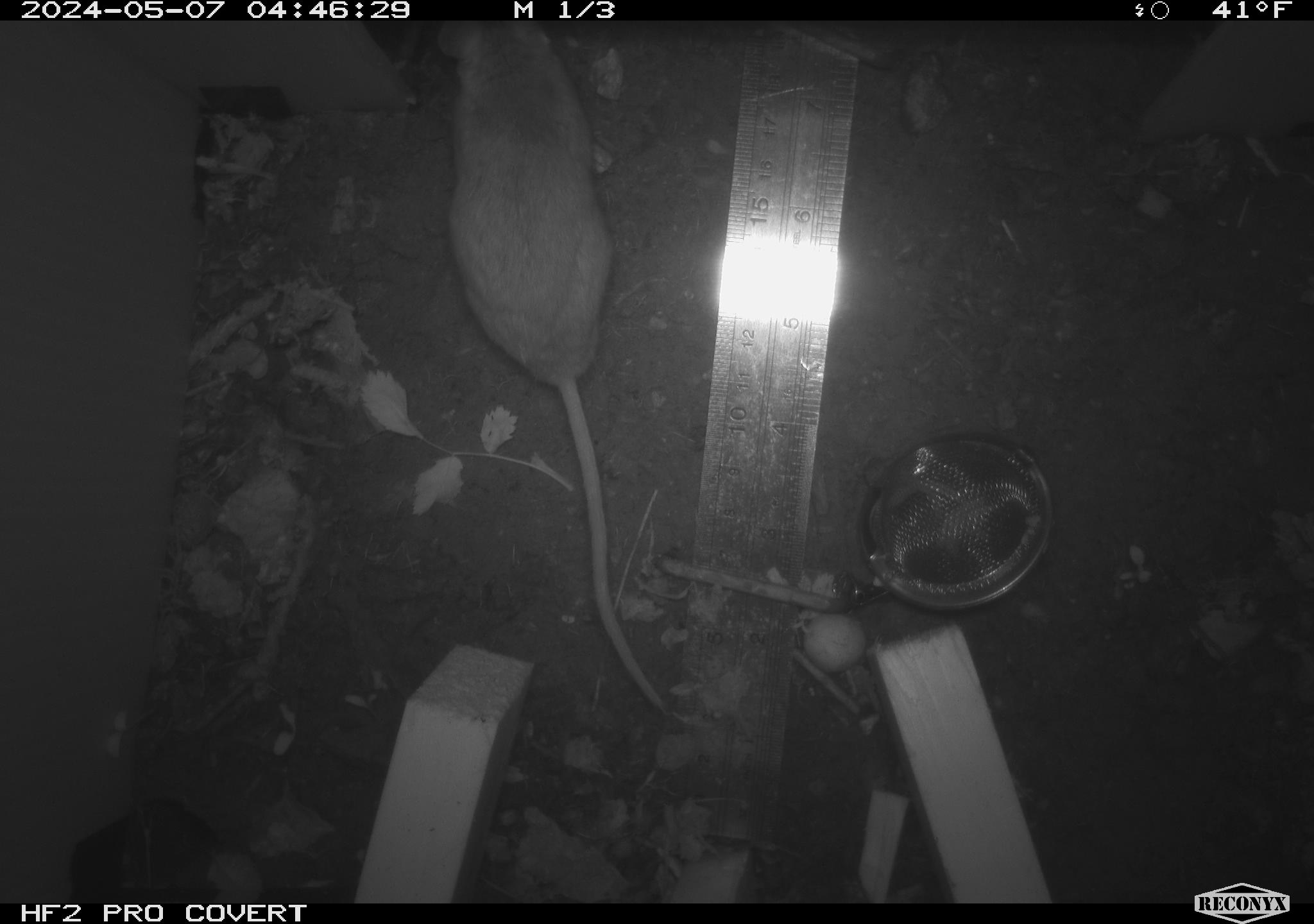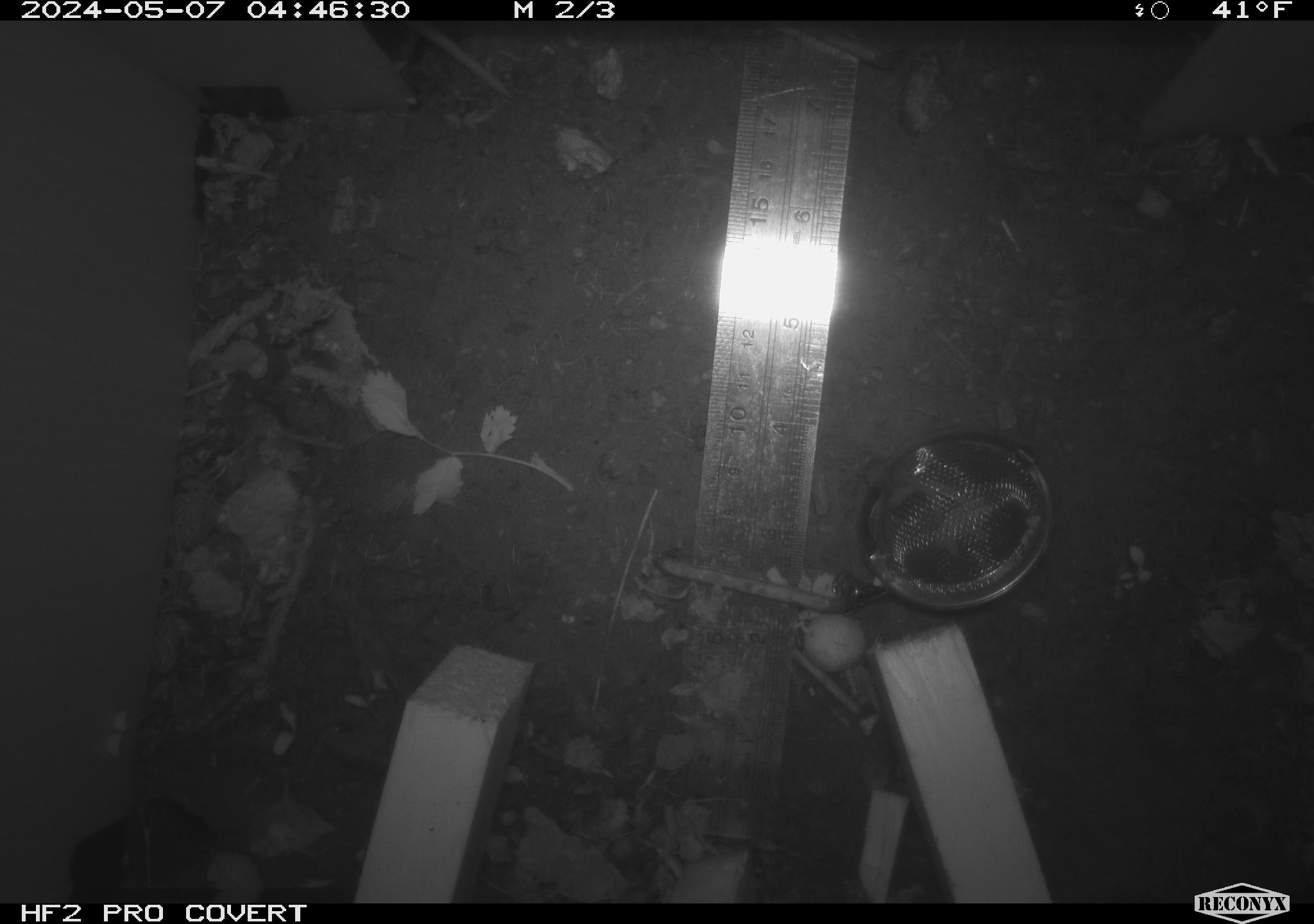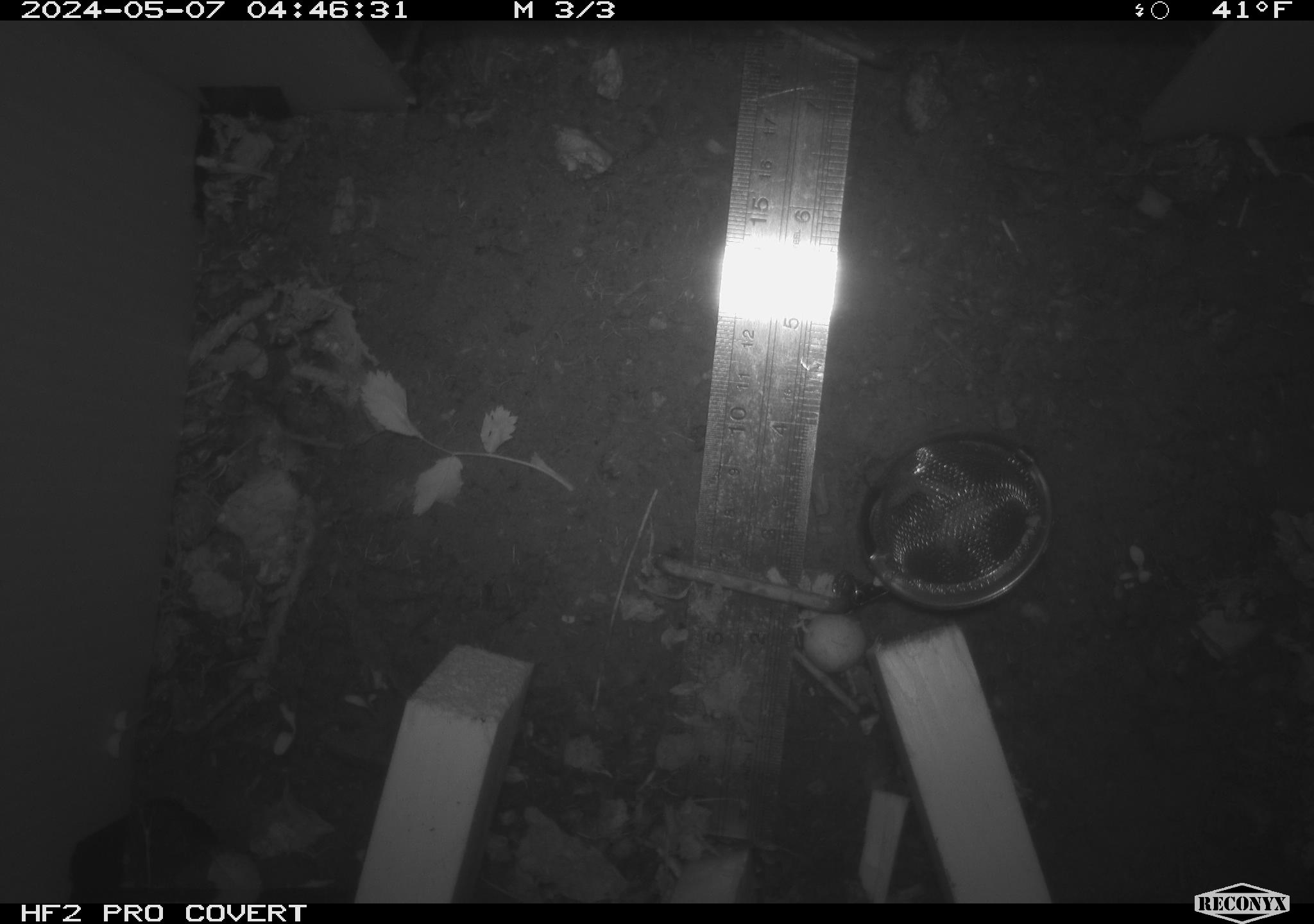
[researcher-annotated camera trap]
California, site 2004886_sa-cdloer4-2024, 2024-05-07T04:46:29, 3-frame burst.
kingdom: Animalia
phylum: Chordata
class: Mammalia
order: Rodentia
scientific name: Rodentia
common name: mouse species